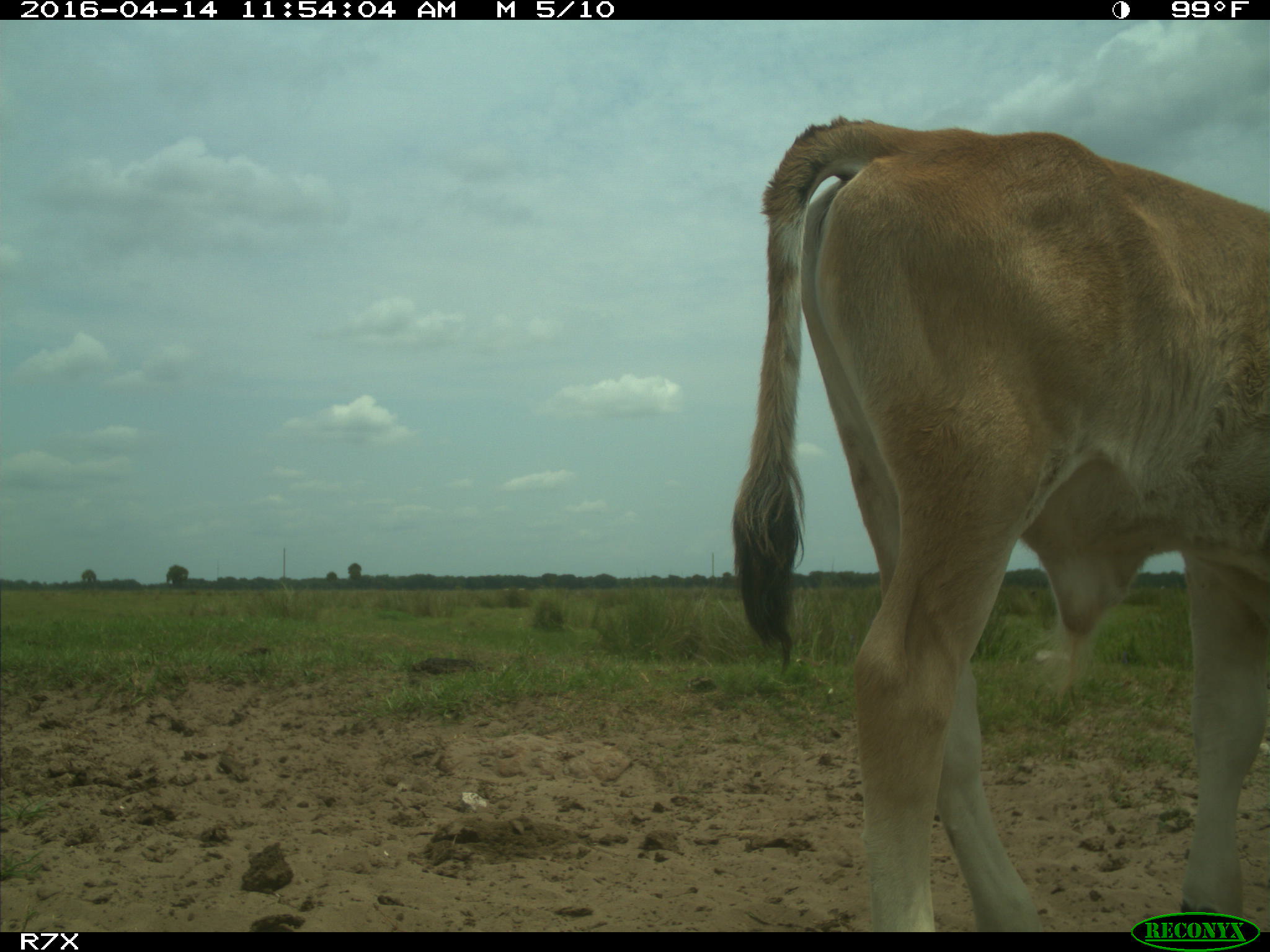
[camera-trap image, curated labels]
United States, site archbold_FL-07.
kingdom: Animalia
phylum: Chordata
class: Mammalia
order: Artiodactyla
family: Bovidae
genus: Bos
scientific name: Bos taurus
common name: domestic cow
Bos taurus (domestic cow).